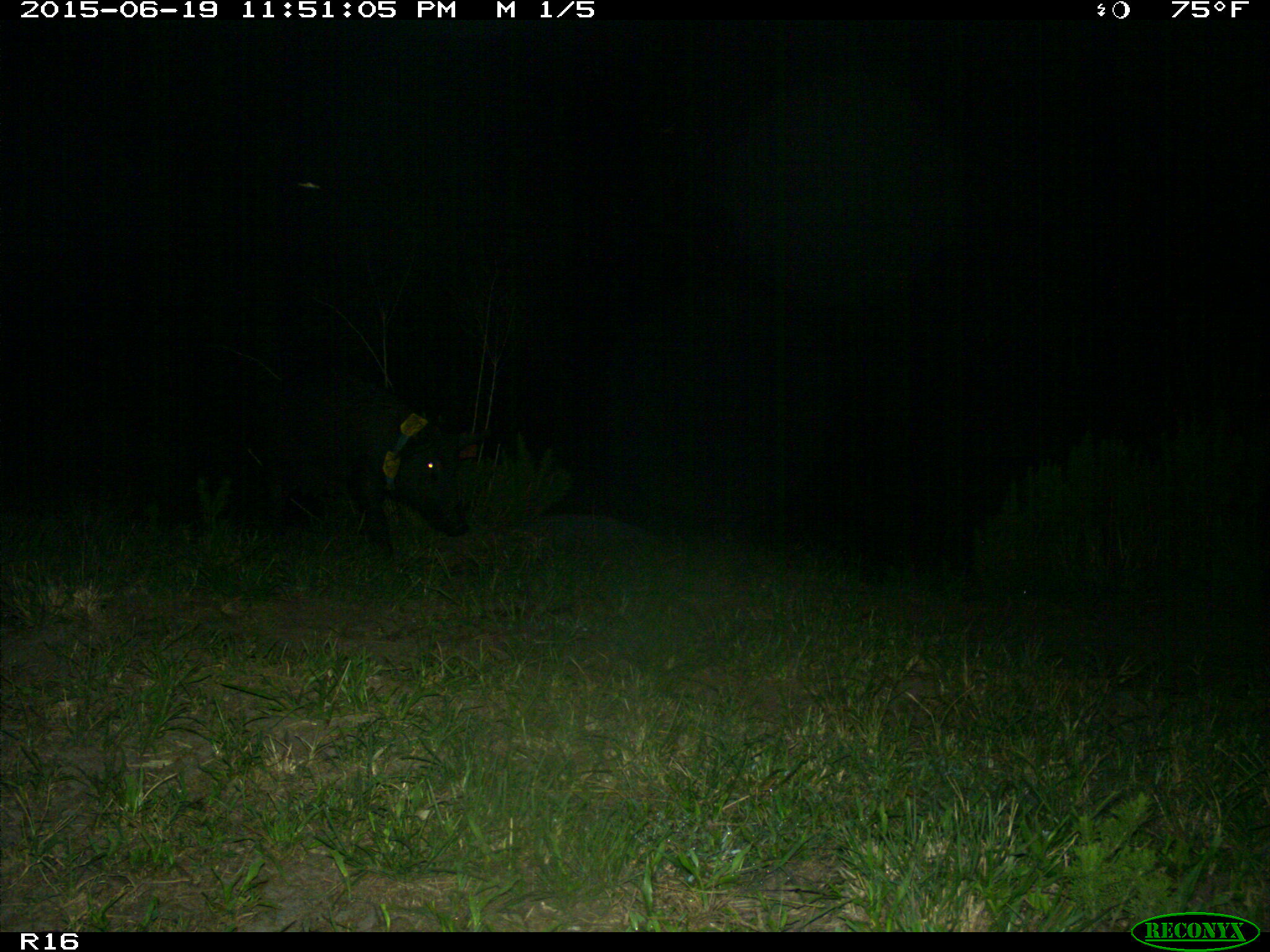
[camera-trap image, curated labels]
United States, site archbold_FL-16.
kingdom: Animalia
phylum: Chordata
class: Mammalia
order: Artiodactyla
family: Suidae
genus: Sus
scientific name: Sus scrofa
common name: wild boar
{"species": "Sus scrofa (wild boar)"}